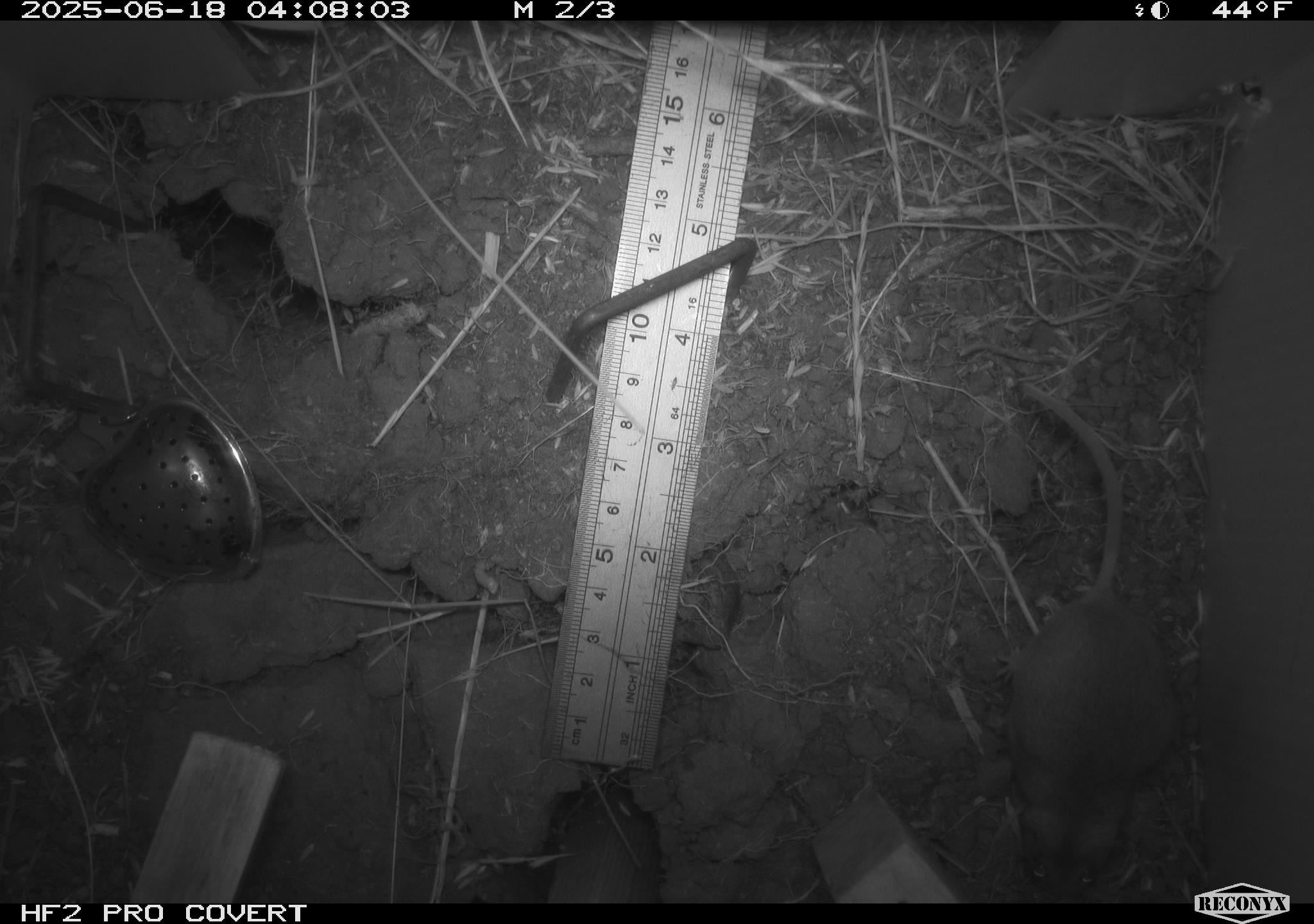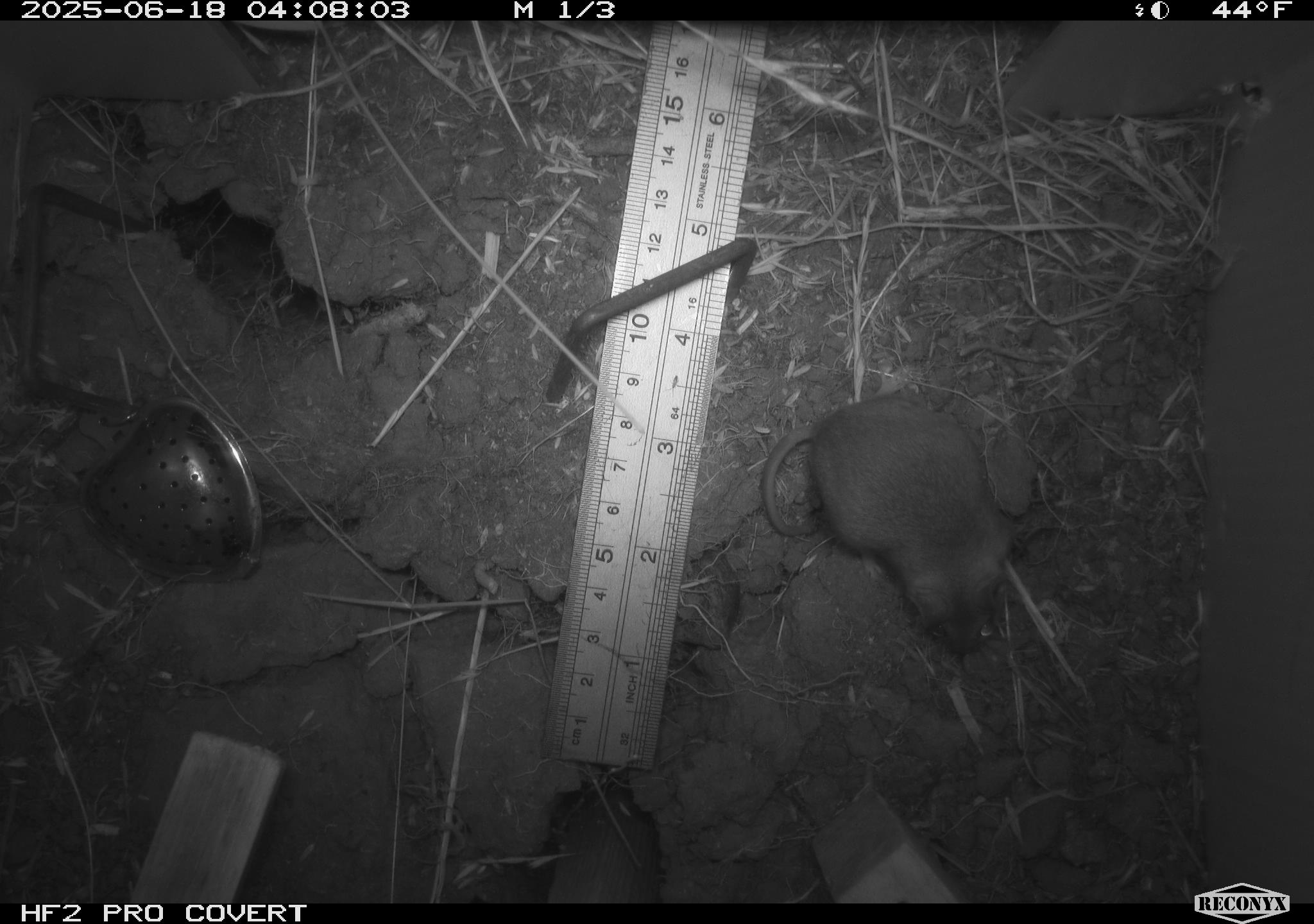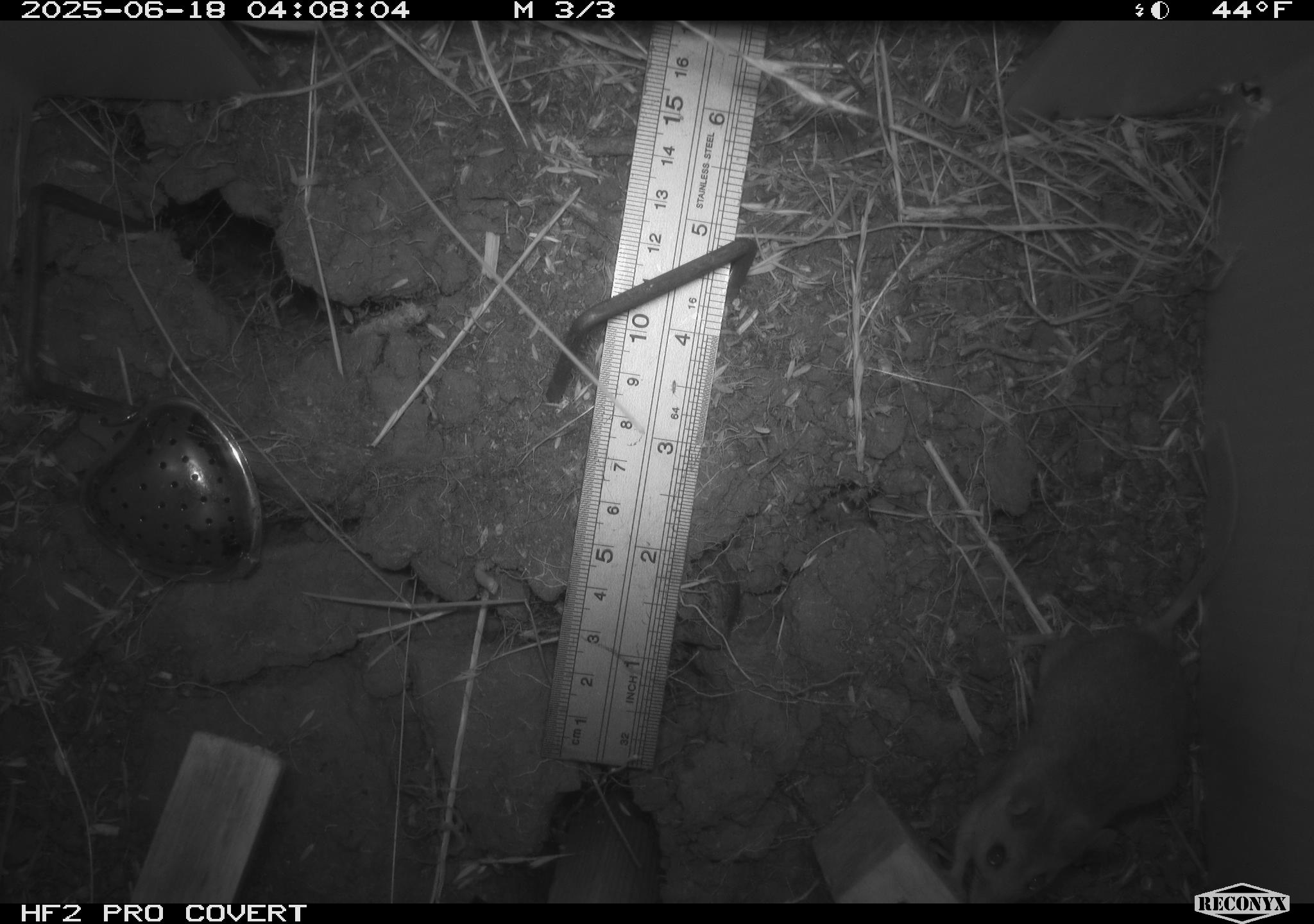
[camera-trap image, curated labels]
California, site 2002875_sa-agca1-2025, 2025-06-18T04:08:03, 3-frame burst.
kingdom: Animalia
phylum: Chordata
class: Mammalia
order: Rodentia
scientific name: Rodentia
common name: mouse species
Mouse species (Rodentia).